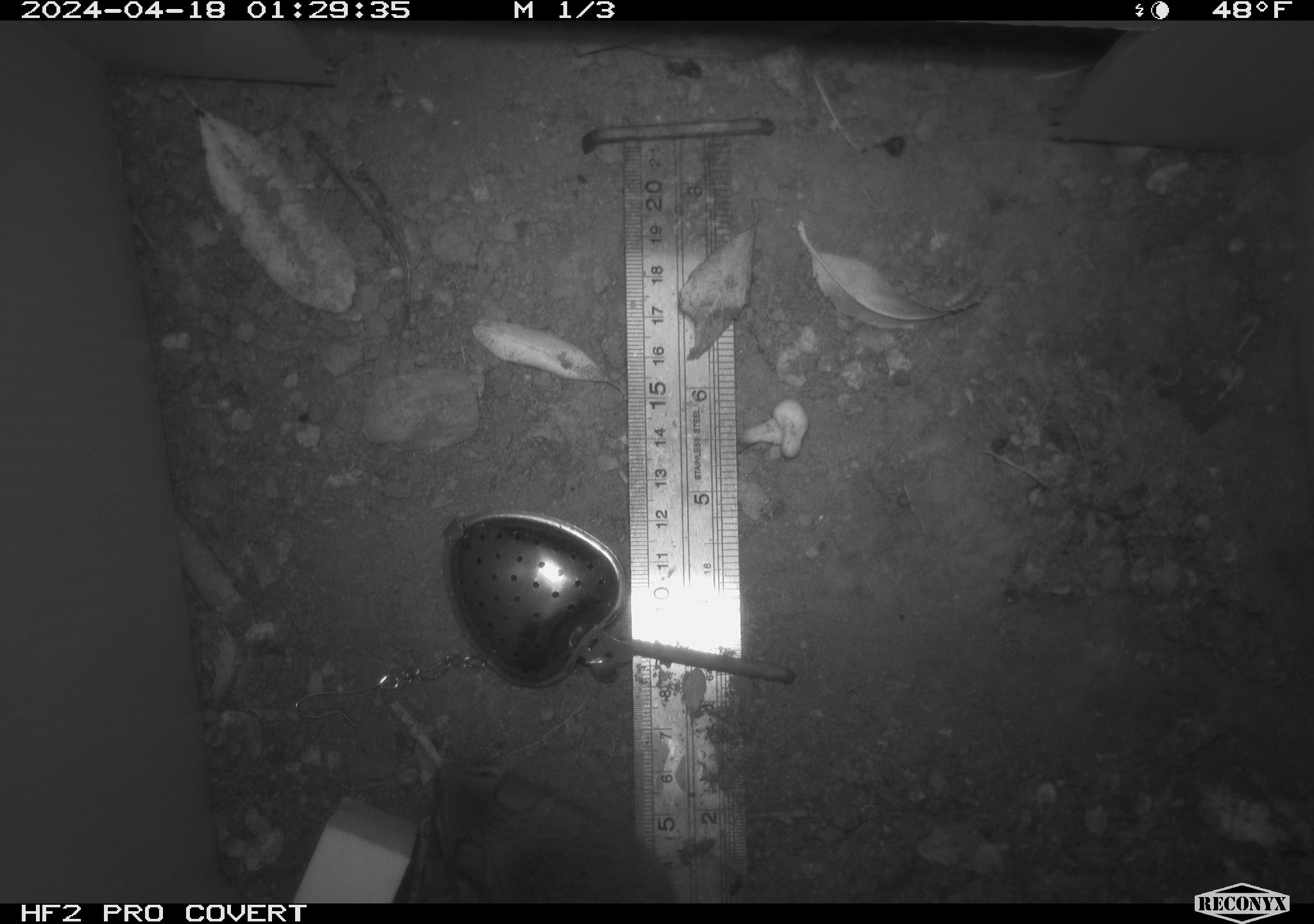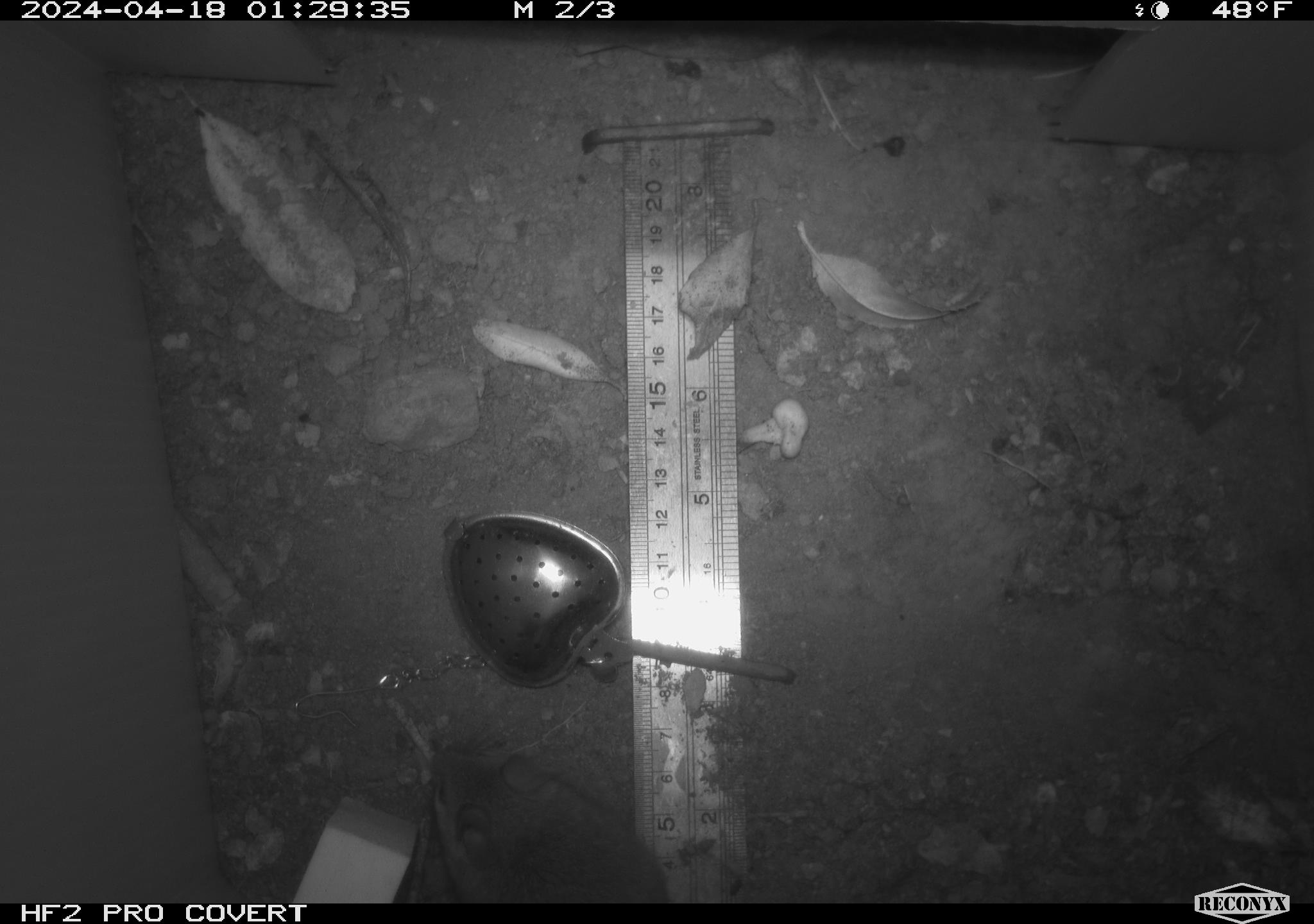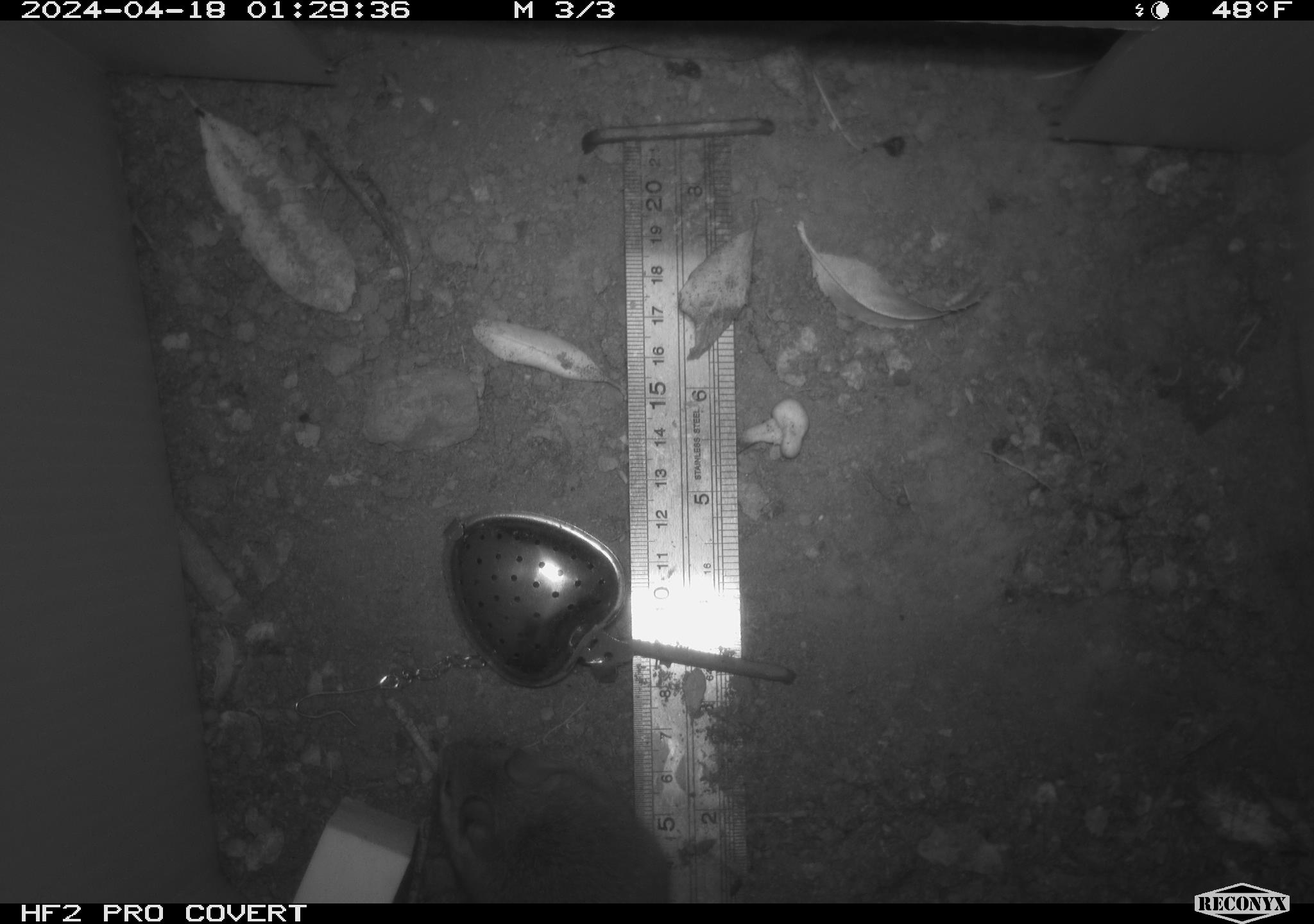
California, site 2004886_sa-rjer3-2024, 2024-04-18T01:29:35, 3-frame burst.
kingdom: Animalia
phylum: Chordata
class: Mammalia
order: Rodentia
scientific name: Rodentia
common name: mouse species